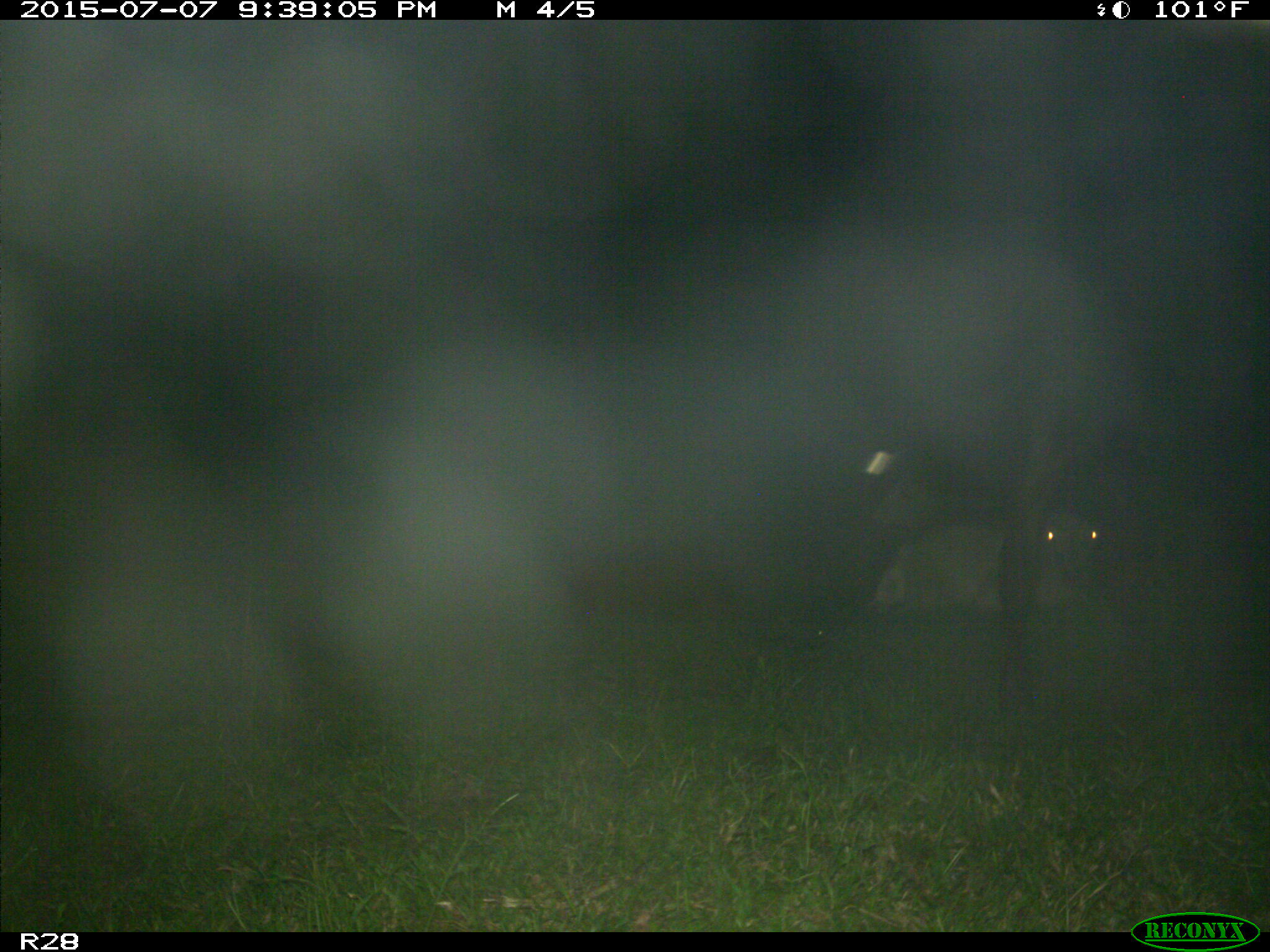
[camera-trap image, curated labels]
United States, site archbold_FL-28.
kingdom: Animalia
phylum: Chordata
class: Mammalia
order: Artiodactyla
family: Bovidae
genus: Bos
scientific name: Bos taurus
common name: domestic cow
Bos taurus (domestic cow).